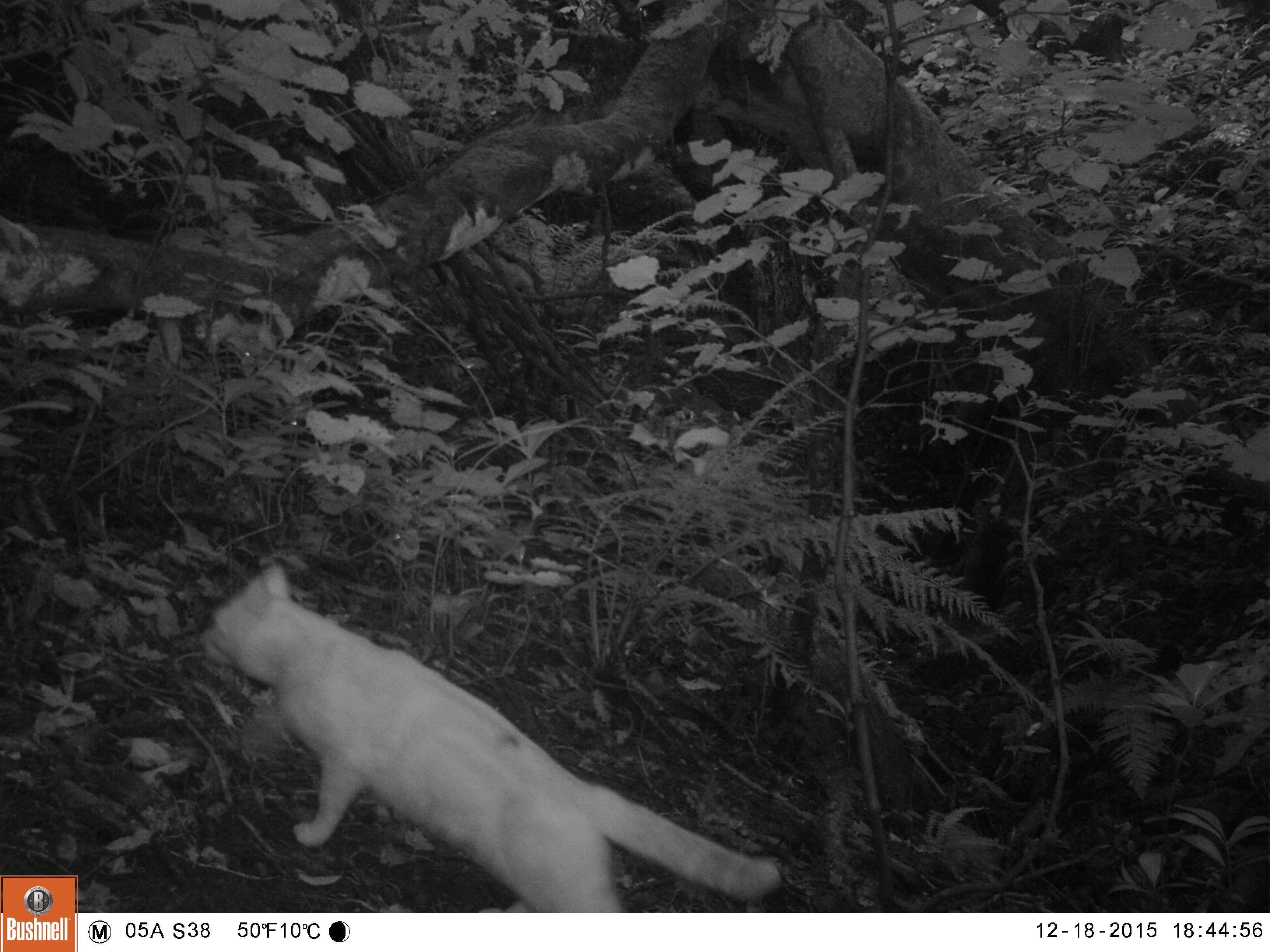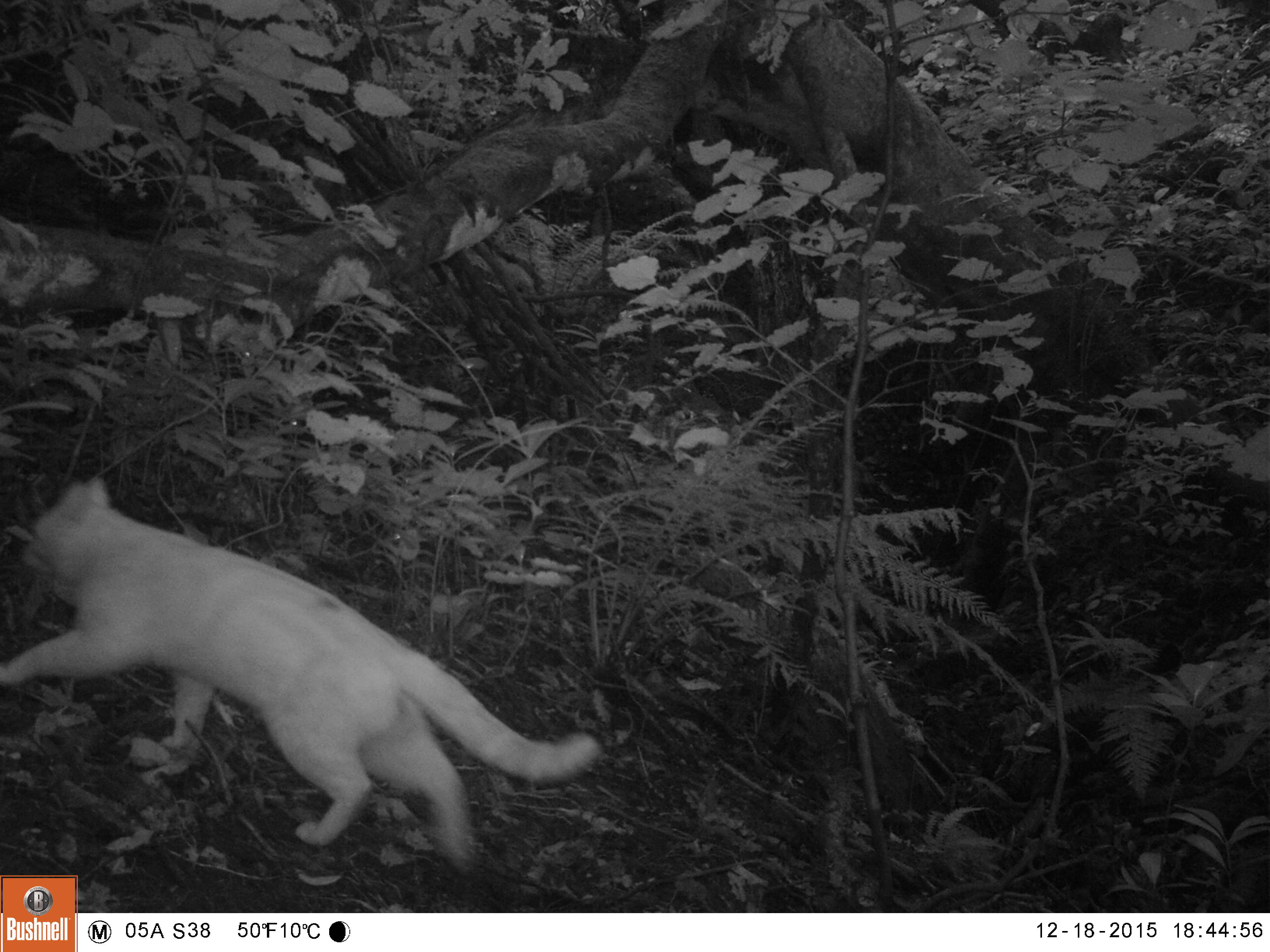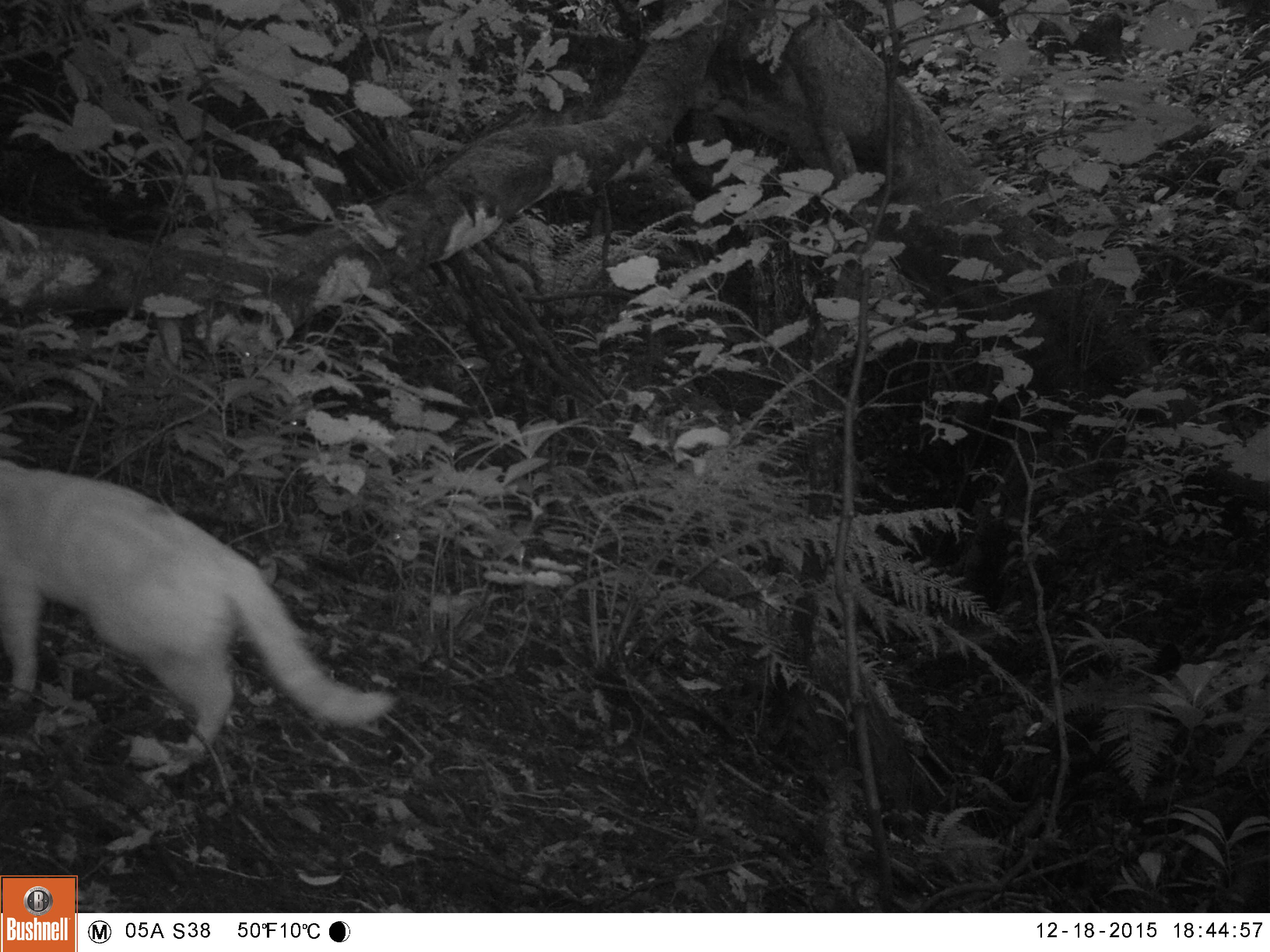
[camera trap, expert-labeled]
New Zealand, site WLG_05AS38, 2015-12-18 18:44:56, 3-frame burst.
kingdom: Animalia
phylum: Chordata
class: Mammalia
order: Carnivora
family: Felidae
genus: Felis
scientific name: Felis catus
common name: domestic cat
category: cat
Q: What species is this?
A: Cat (domestic cat) (Felis catus).